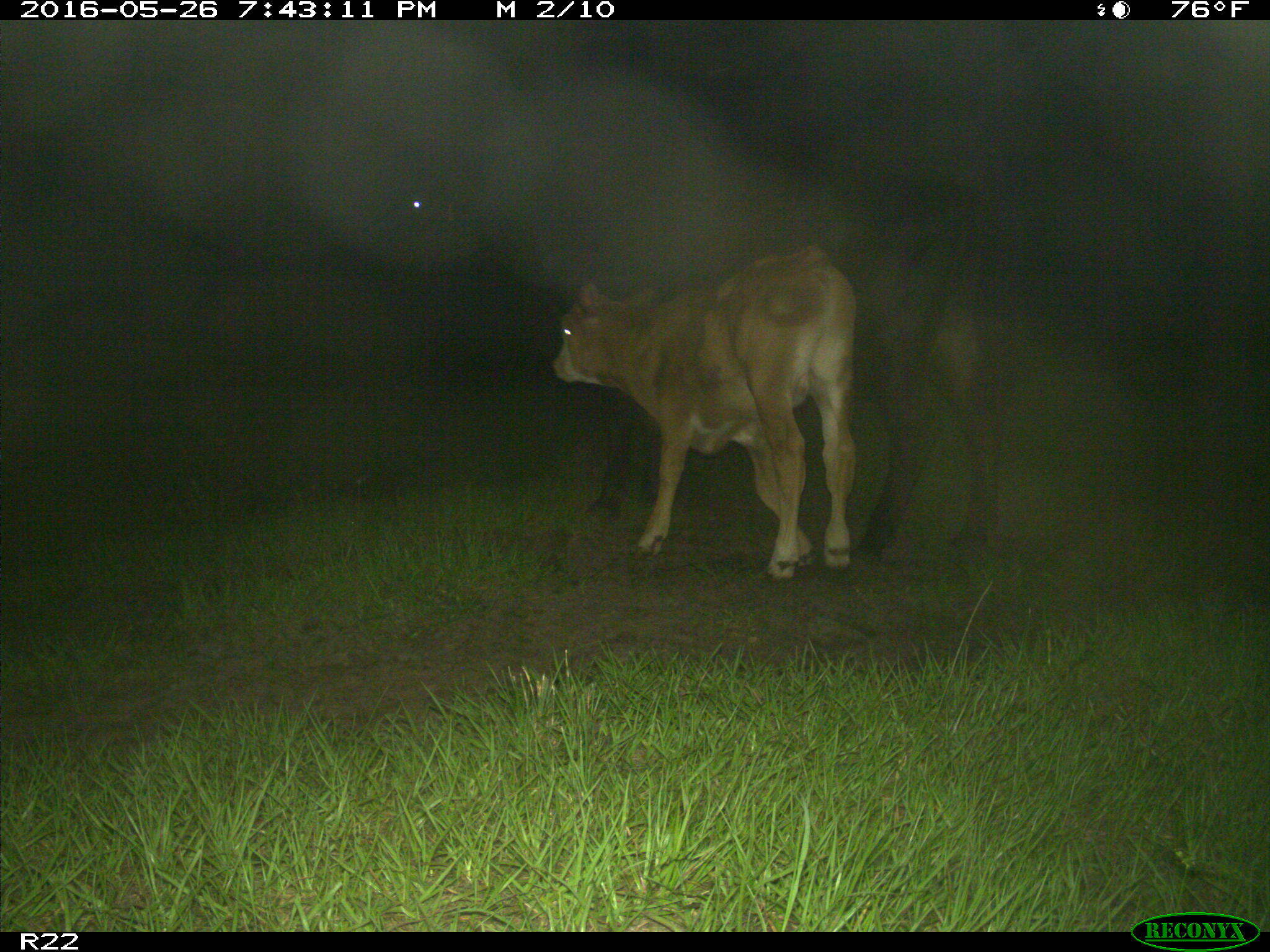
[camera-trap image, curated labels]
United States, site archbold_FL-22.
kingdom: Animalia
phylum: Chordata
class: Mammalia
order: Artiodactyla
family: Bovidae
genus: Bos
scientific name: Bos taurus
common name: domestic cow